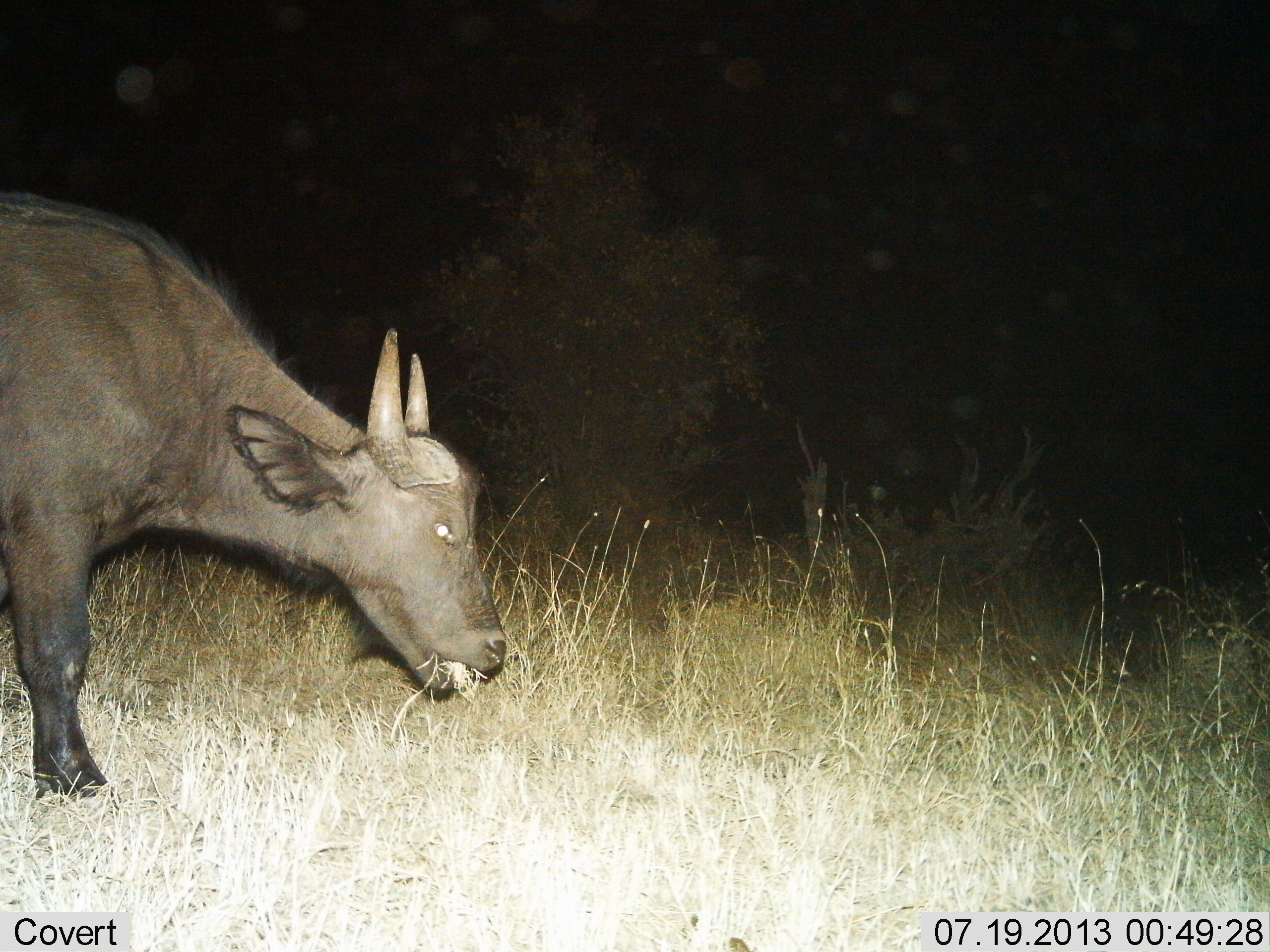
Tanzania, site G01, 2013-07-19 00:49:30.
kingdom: Animalia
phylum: Chordata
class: Mammalia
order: Artiodactyla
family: Bovidae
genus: Syncerus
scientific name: Syncerus caffer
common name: cape buffalo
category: buffalo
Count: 1.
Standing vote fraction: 18%.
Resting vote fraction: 0%.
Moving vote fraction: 29%.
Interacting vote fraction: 0%.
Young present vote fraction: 12%.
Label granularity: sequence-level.